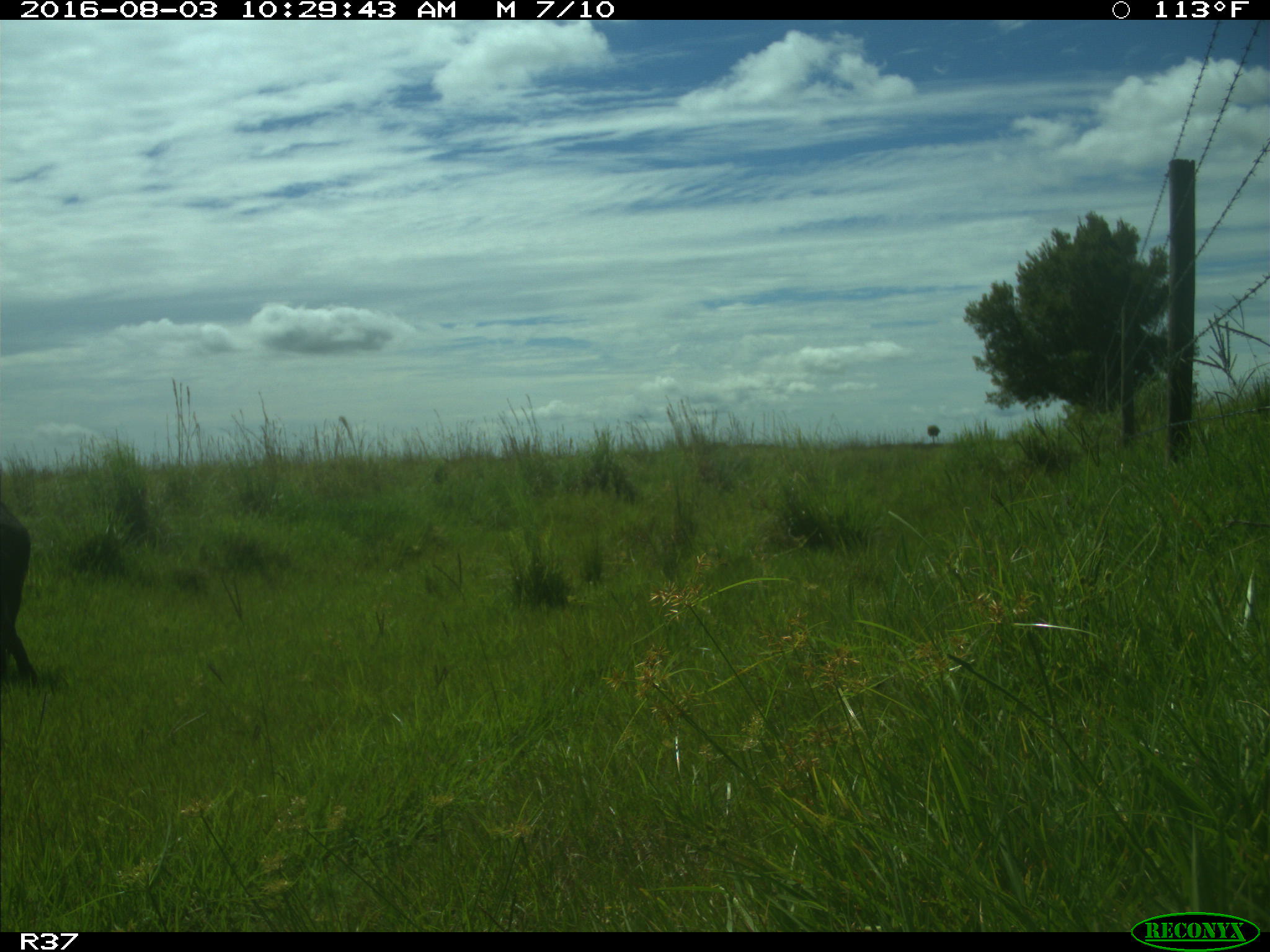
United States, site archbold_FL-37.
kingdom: Animalia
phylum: Chordata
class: Mammalia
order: Artiodactyla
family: Suidae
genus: Sus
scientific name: Sus scrofa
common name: wild boar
Sus scrofa (wild boar).